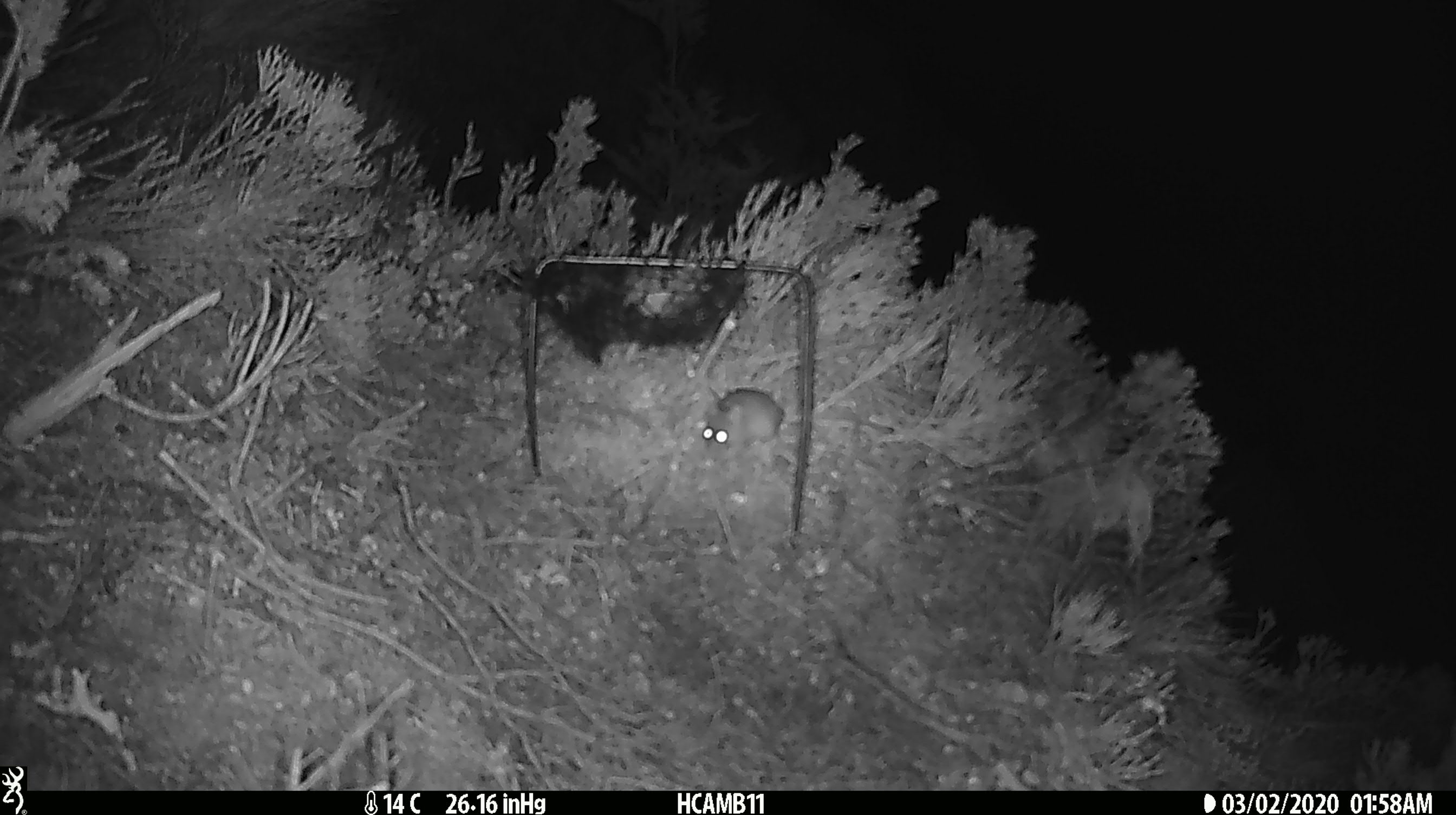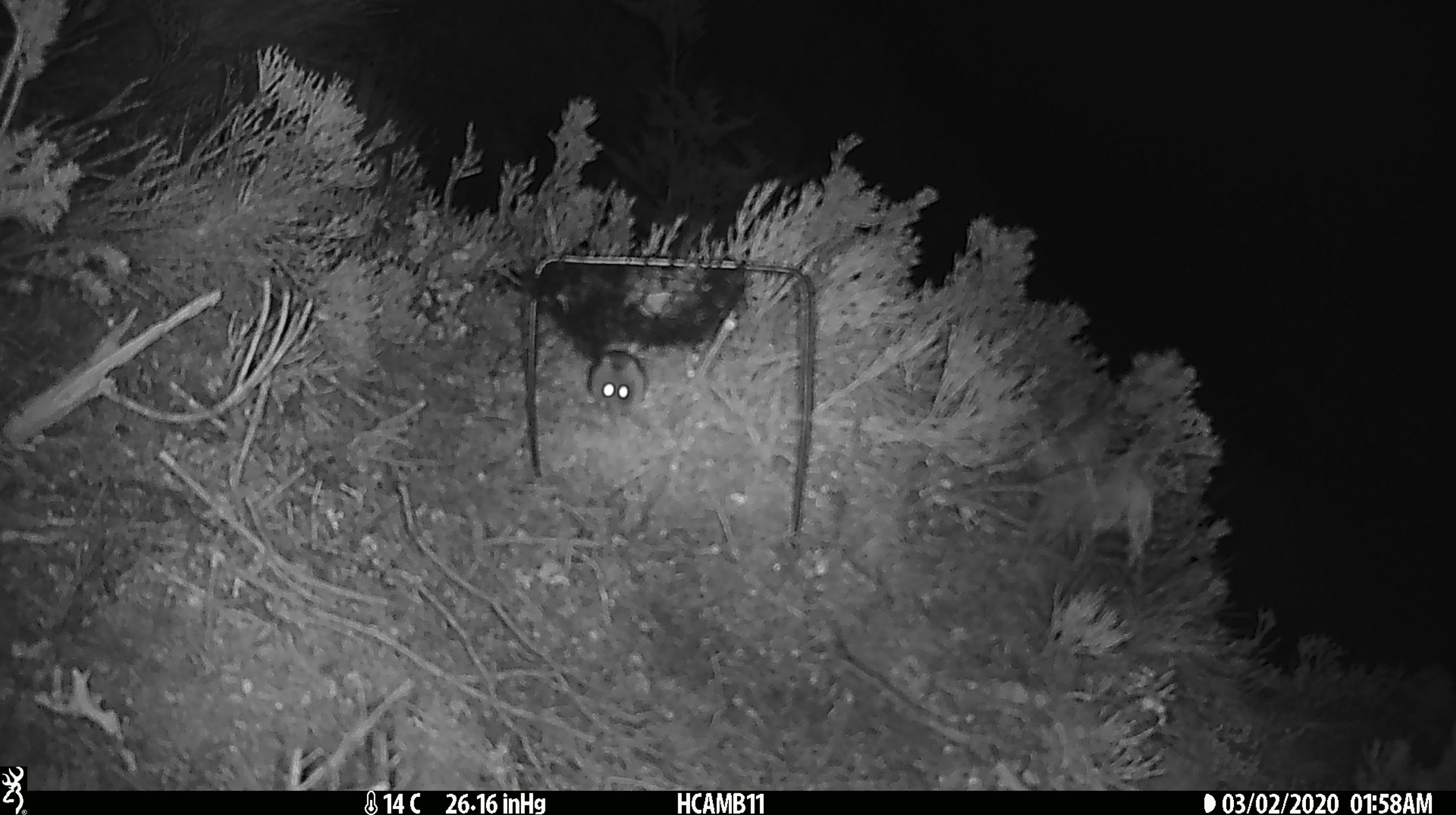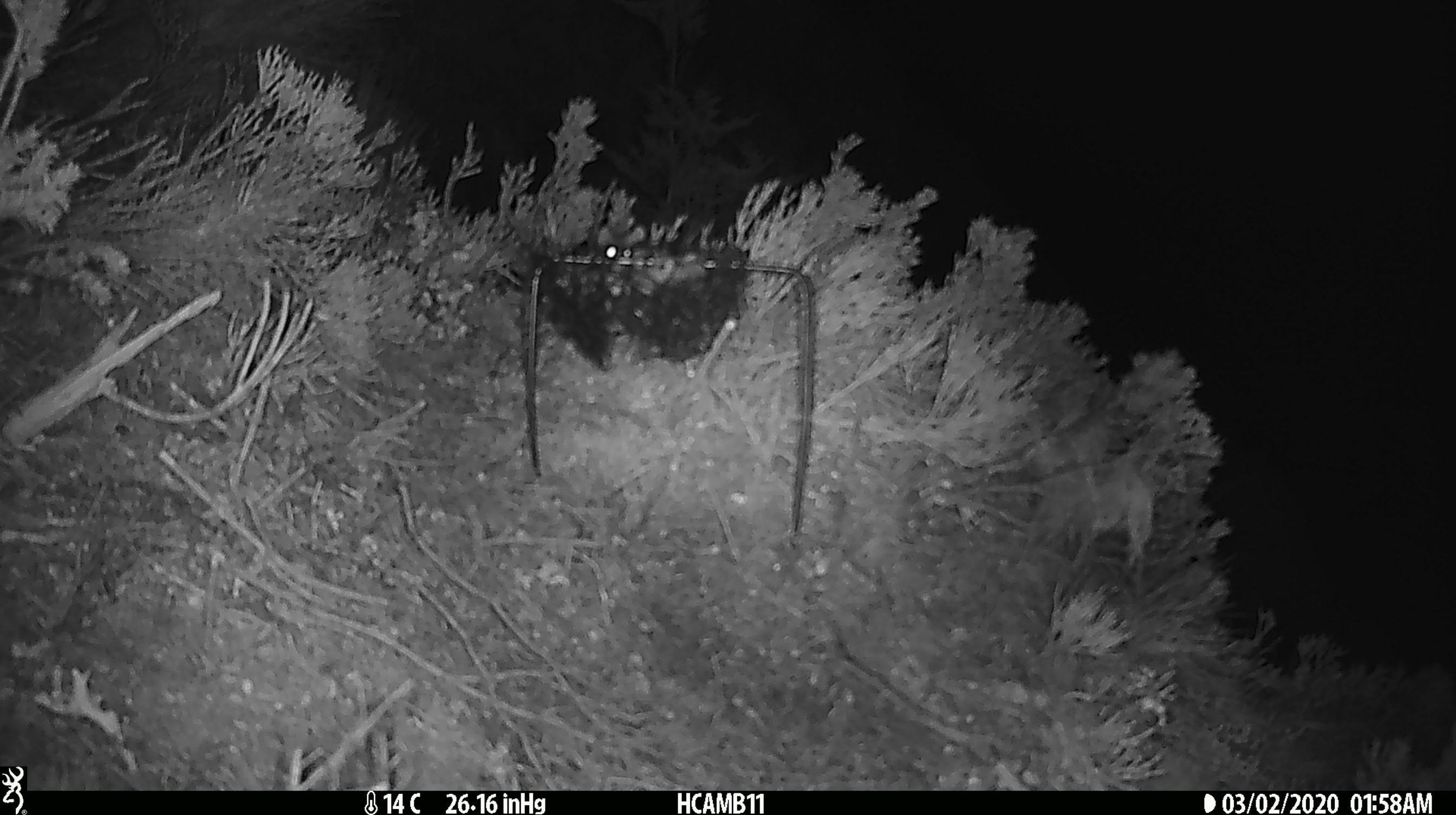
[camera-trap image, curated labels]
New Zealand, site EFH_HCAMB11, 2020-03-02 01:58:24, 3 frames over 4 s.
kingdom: Animalia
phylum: Chordata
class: Mammalia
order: Rodentia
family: Muridae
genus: Mus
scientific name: Mus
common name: mouse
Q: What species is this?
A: Mouse (Mus).